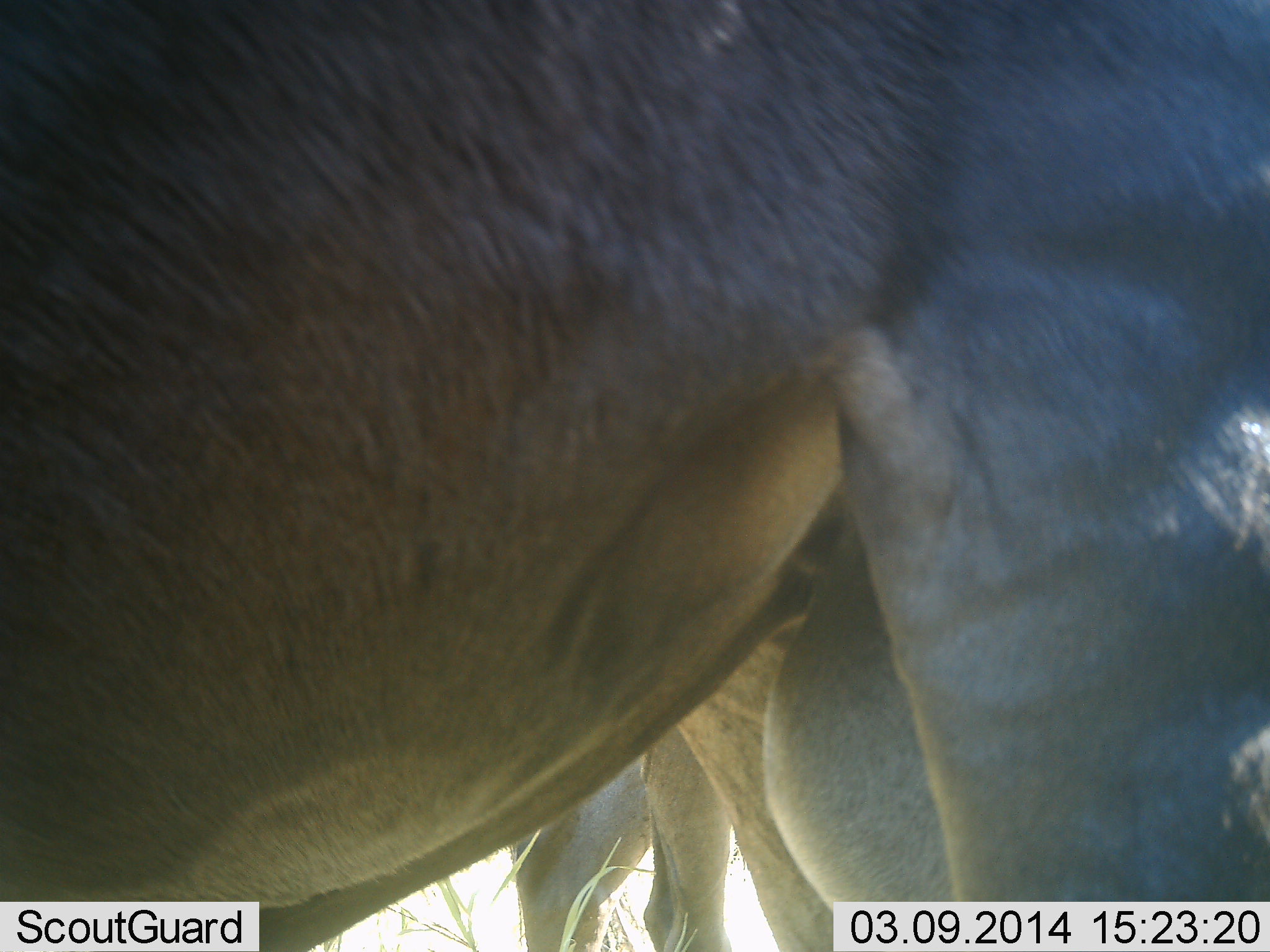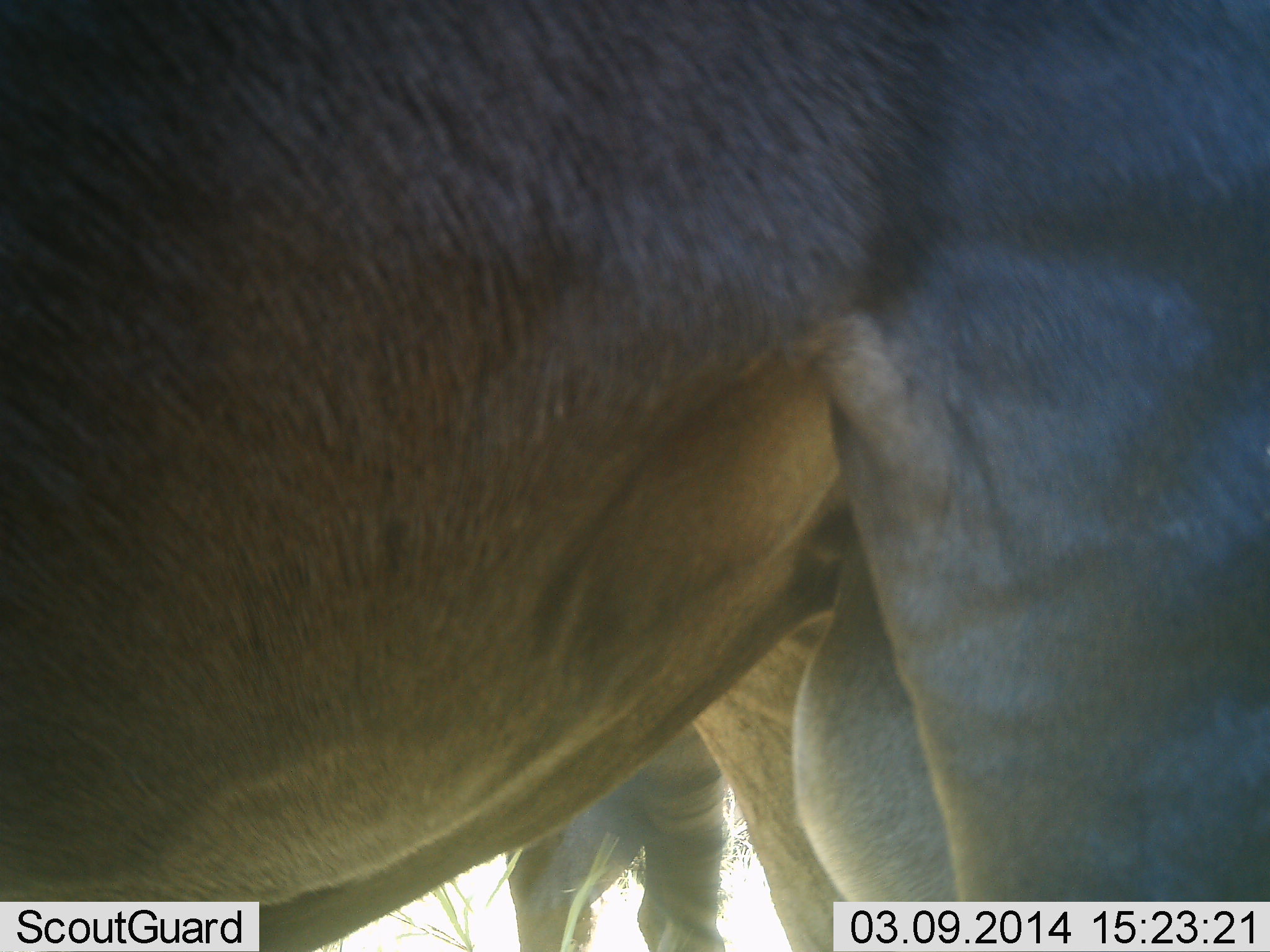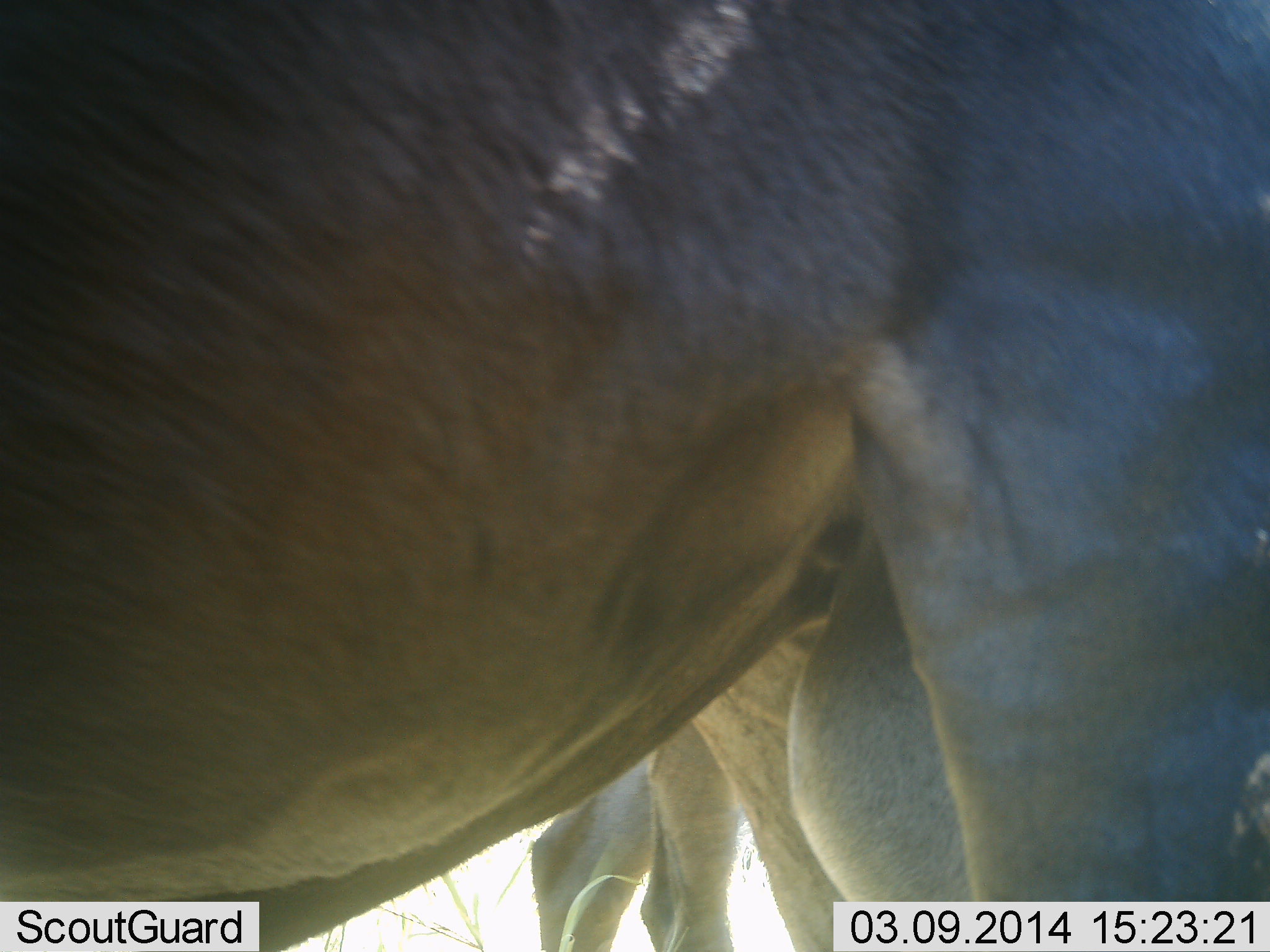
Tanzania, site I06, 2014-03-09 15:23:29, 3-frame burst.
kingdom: Animalia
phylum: Chordata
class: Mammalia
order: Artiodactyla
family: Bovidae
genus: Connochaetes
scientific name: Connochaetes taurinus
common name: blue wildebeest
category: wildebeest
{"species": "wildebeest (blue wildebeest) (Connochaetes taurinus)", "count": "2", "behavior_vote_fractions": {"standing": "90%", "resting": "0%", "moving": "0%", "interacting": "10%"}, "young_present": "10%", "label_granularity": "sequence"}